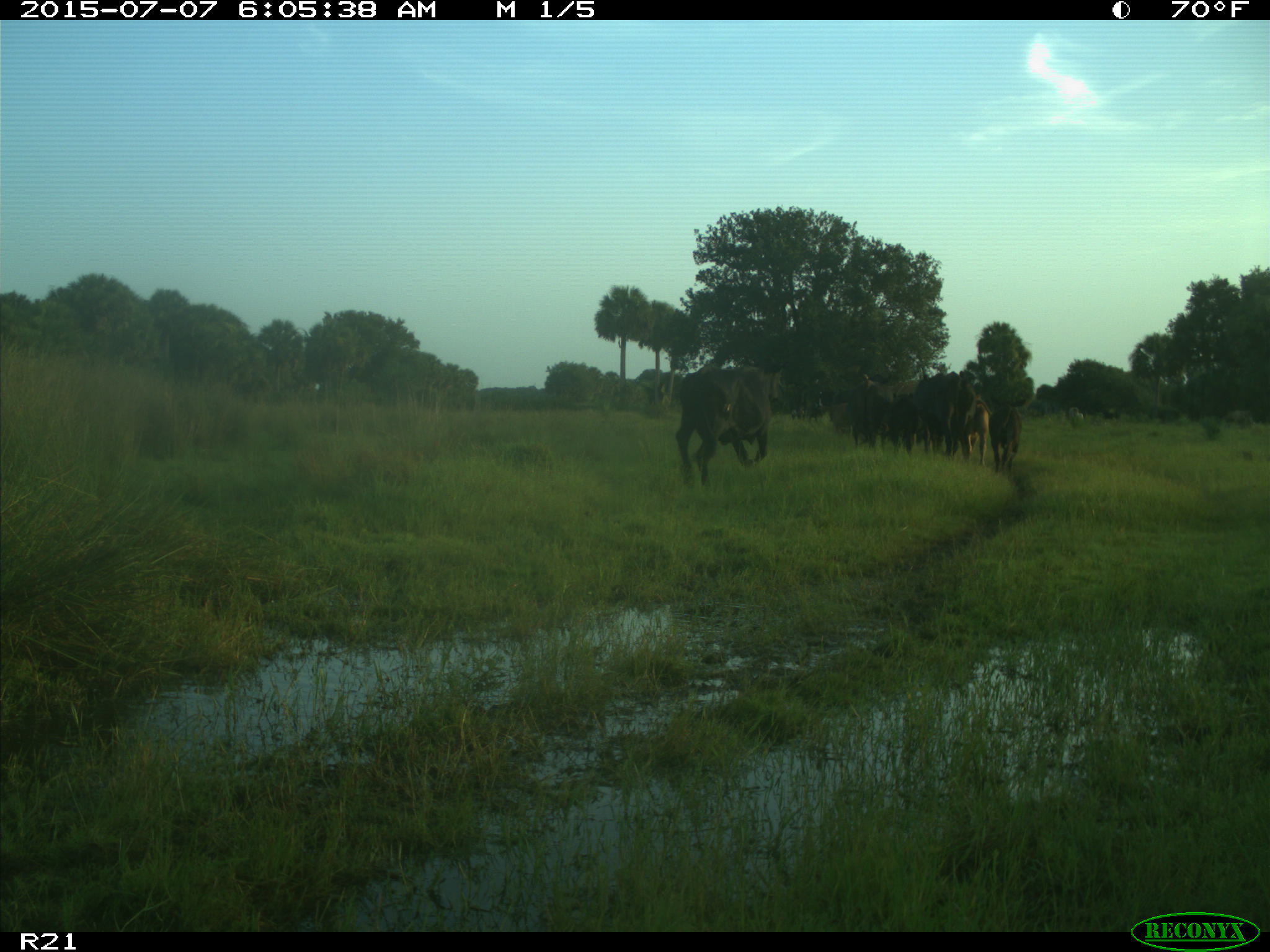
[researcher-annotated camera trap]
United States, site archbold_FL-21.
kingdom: Animalia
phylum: Chordata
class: Mammalia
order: Artiodactyla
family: Bovidae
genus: Bos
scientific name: Bos taurus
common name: domestic cow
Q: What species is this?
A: Bos taurus (domestic cow).